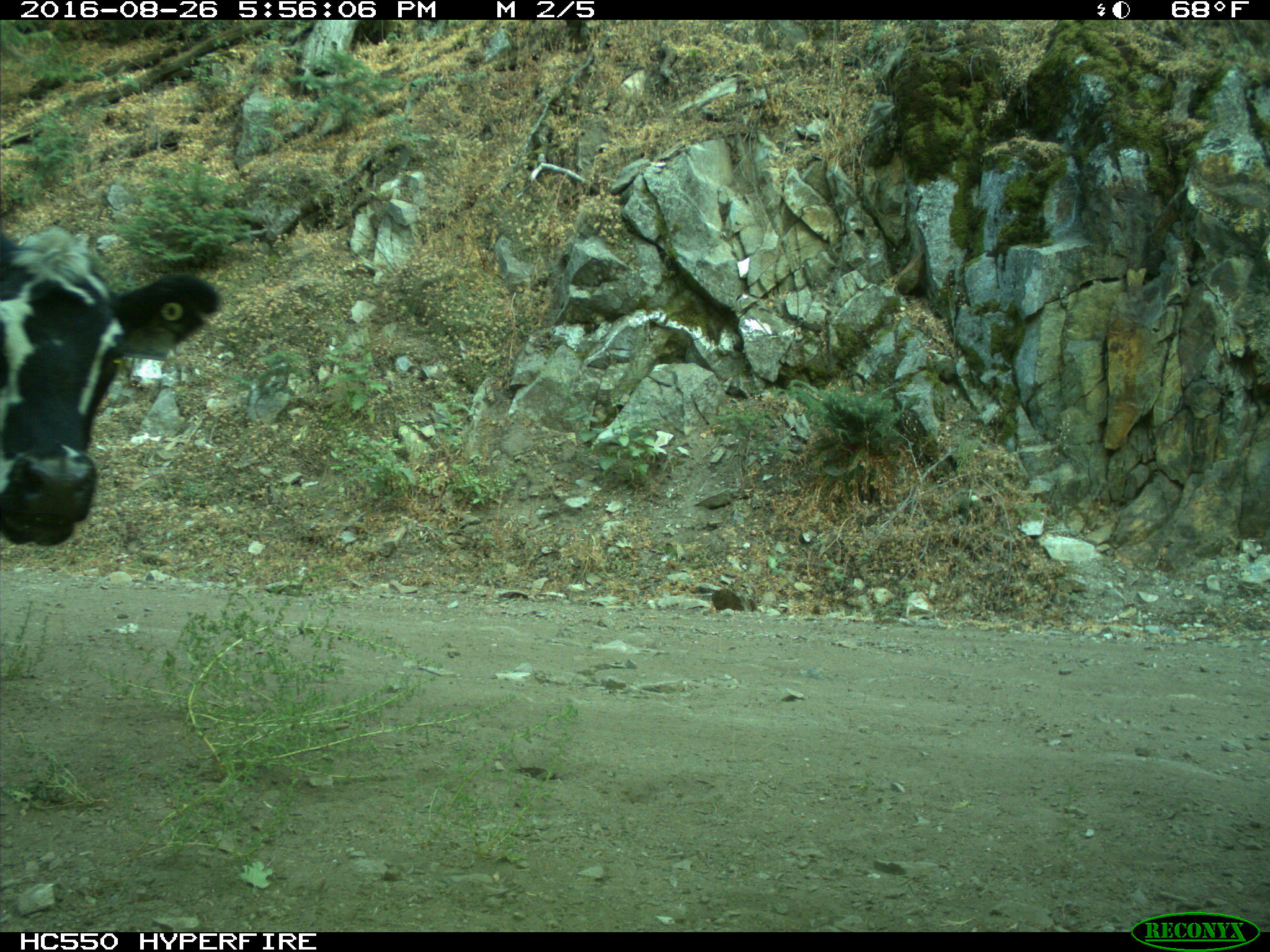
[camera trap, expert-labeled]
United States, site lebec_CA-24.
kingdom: Animalia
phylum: Chordata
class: Mammalia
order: Artiodactyla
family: Bovidae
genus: Bos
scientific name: Bos taurus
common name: domestic cow